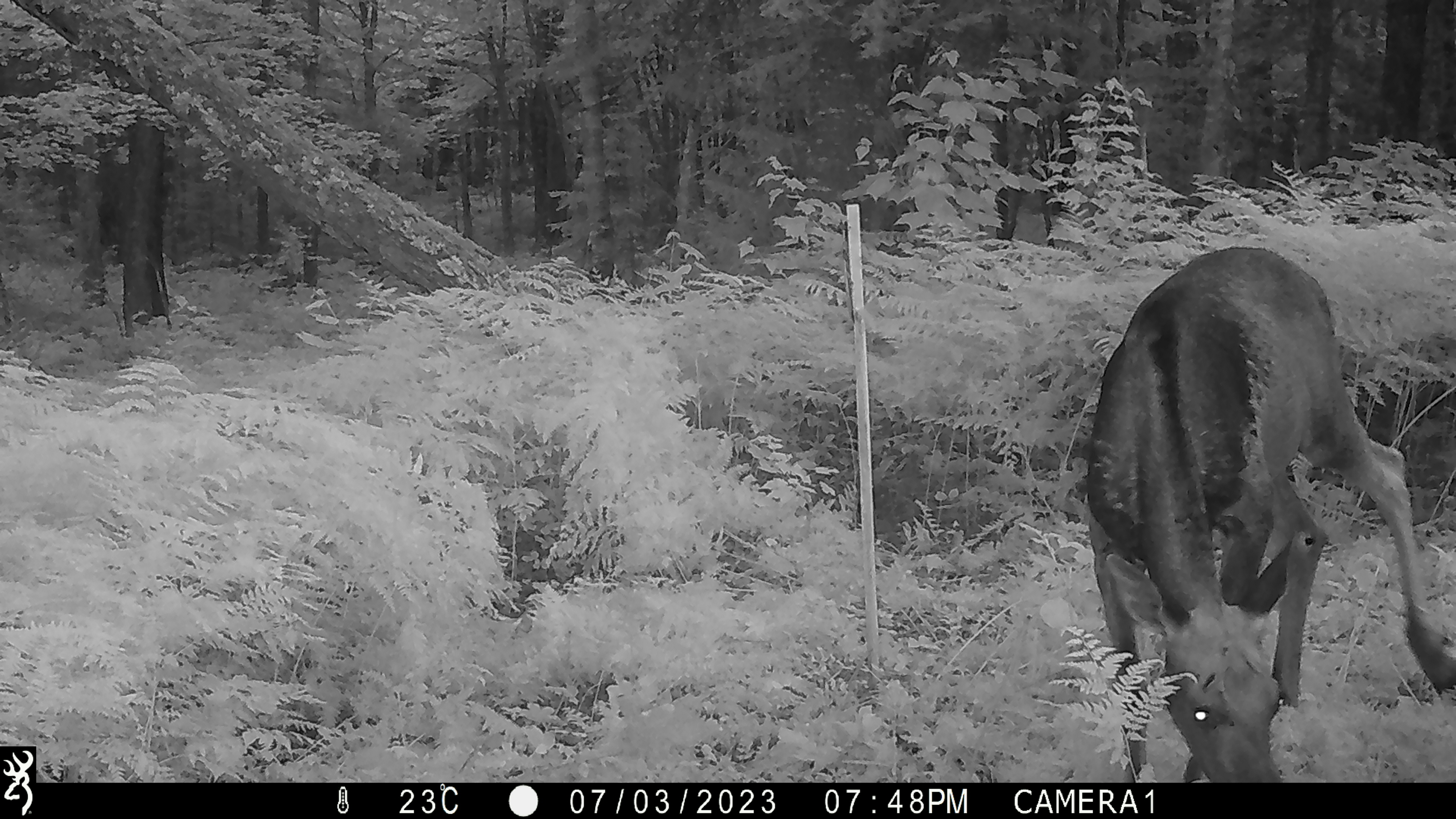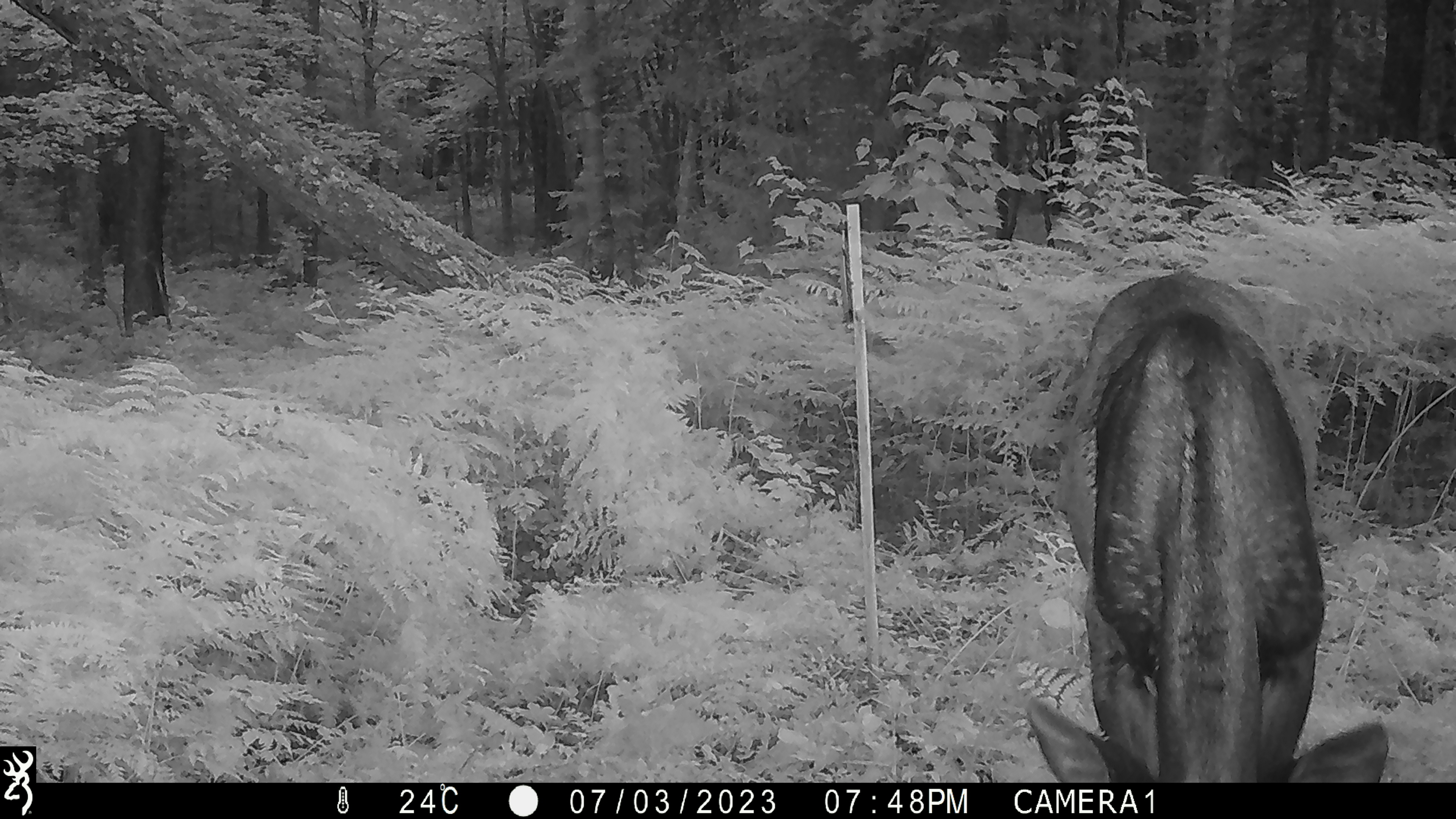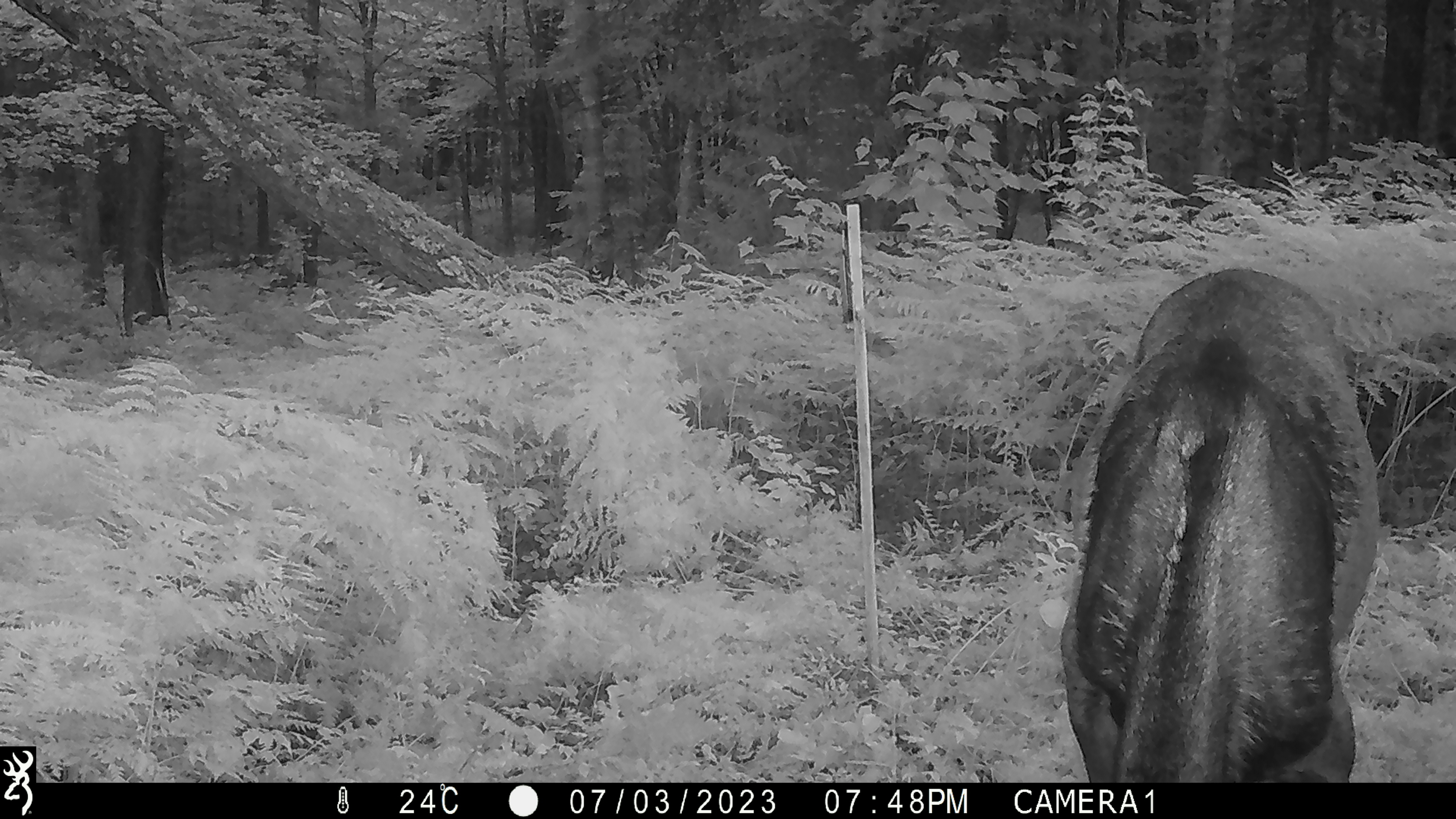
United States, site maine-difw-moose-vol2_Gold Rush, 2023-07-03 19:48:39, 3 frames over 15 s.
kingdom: Animalia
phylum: Chordata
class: Mammalia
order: Artiodactyla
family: Cervidae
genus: Alces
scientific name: Alces alces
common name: moose